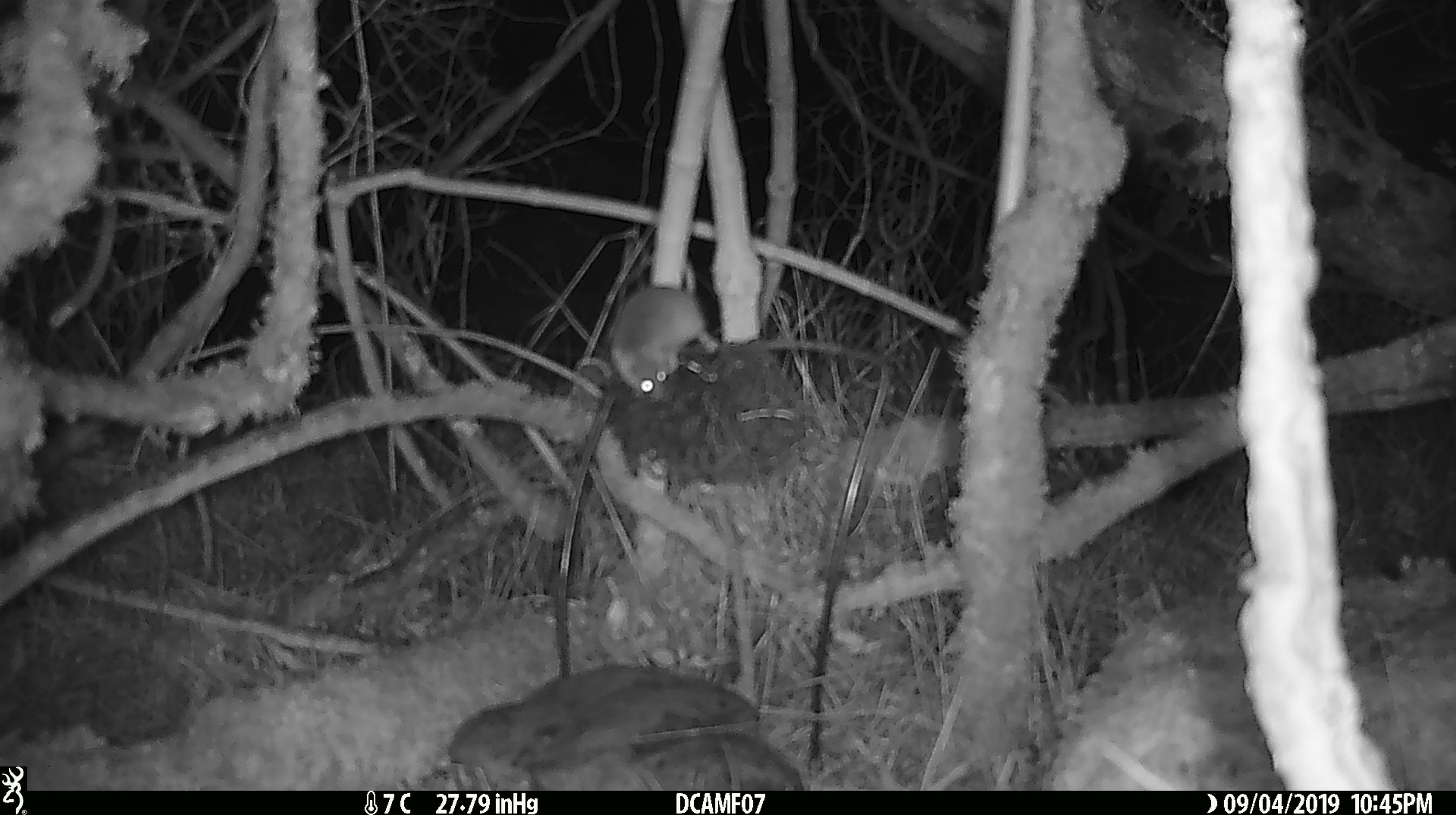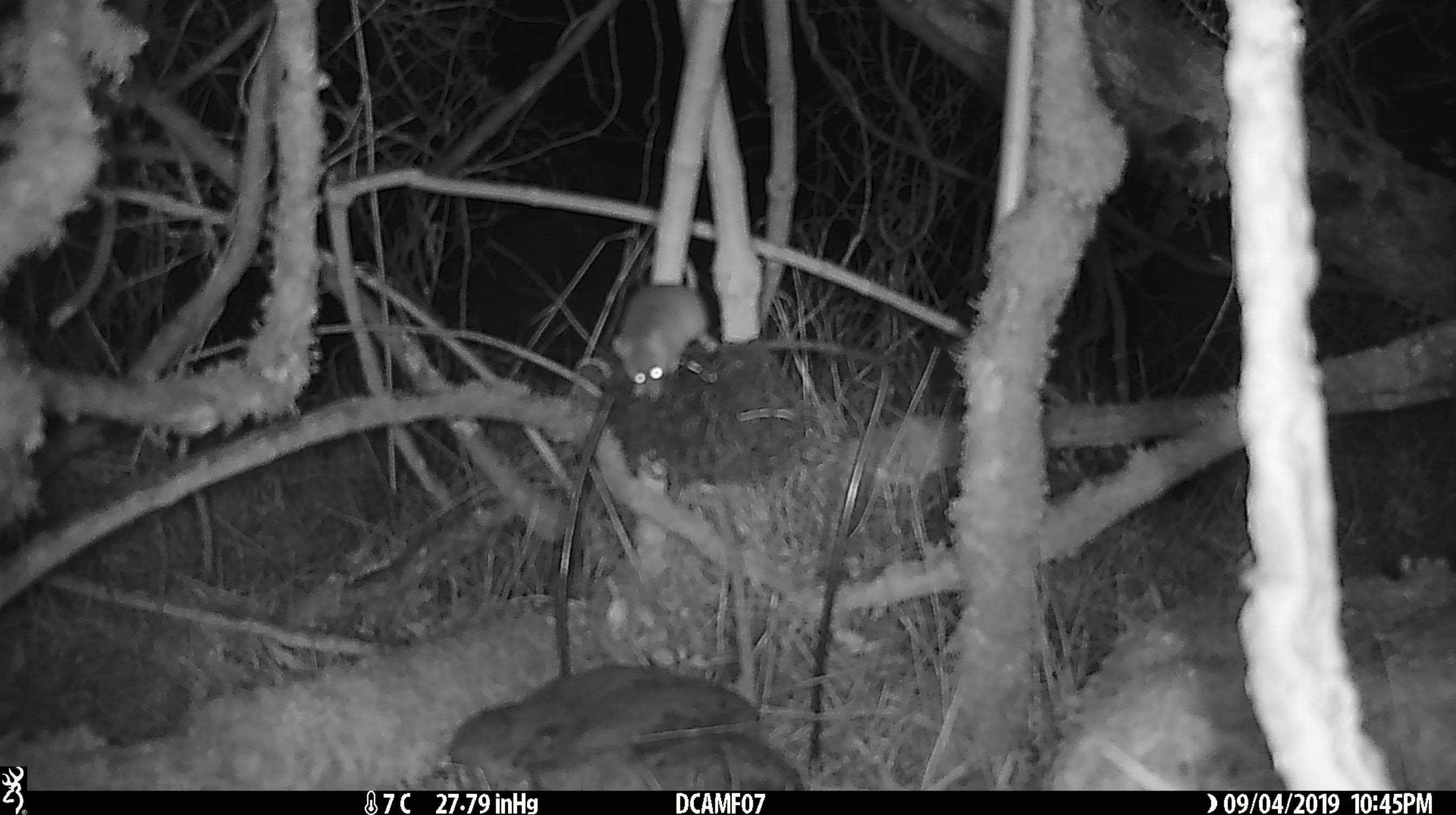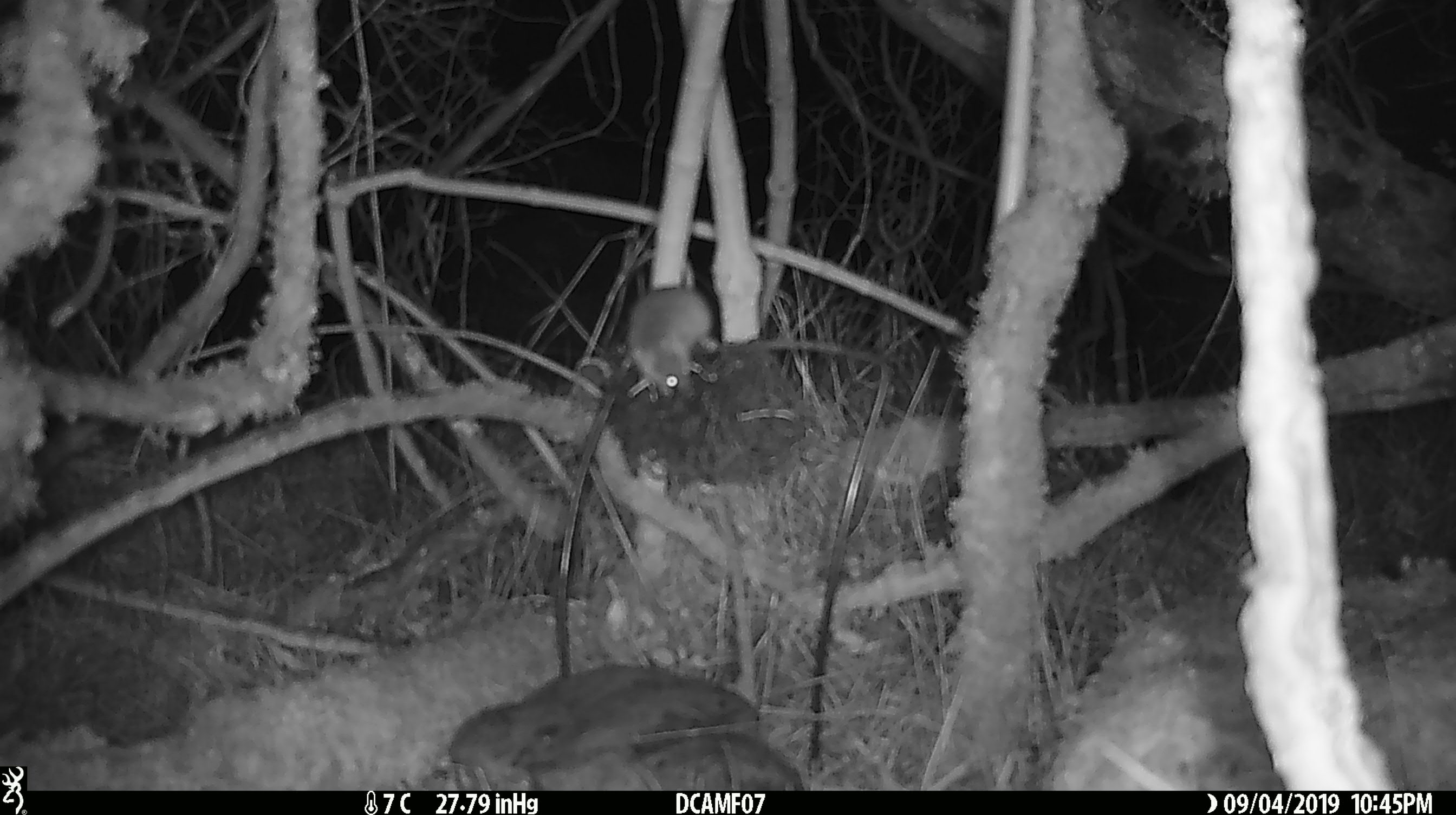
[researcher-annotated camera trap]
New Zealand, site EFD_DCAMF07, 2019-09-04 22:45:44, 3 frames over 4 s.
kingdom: Animalia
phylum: Chordata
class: Mammalia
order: Rodentia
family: Muridae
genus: Mus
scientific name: Mus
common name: mouse